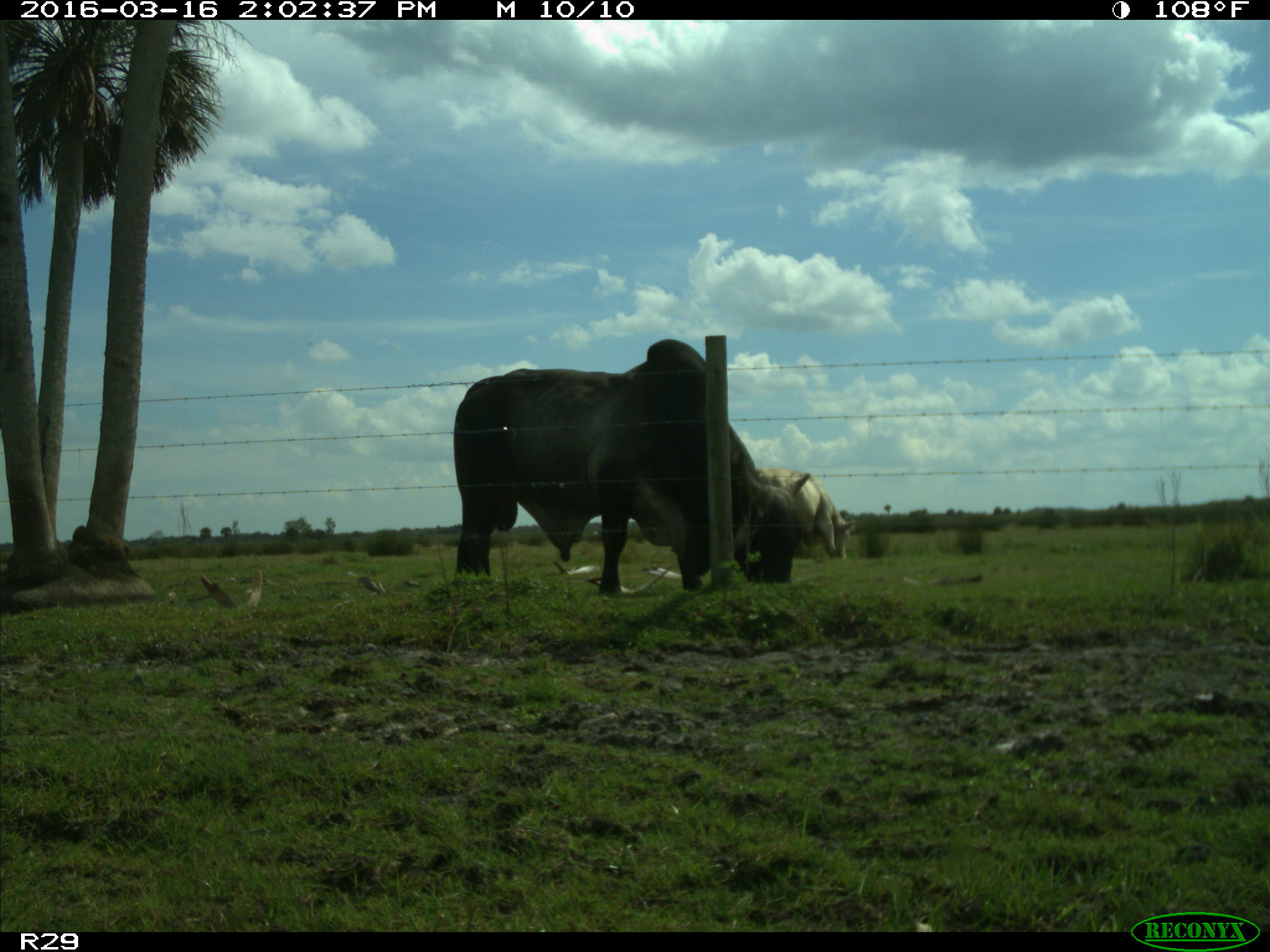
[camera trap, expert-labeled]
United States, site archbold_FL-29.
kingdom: Animalia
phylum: Chordata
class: Mammalia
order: Artiodactyla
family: Bovidae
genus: Bos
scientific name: Bos taurus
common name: domestic cow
Bos taurus (domestic cow).